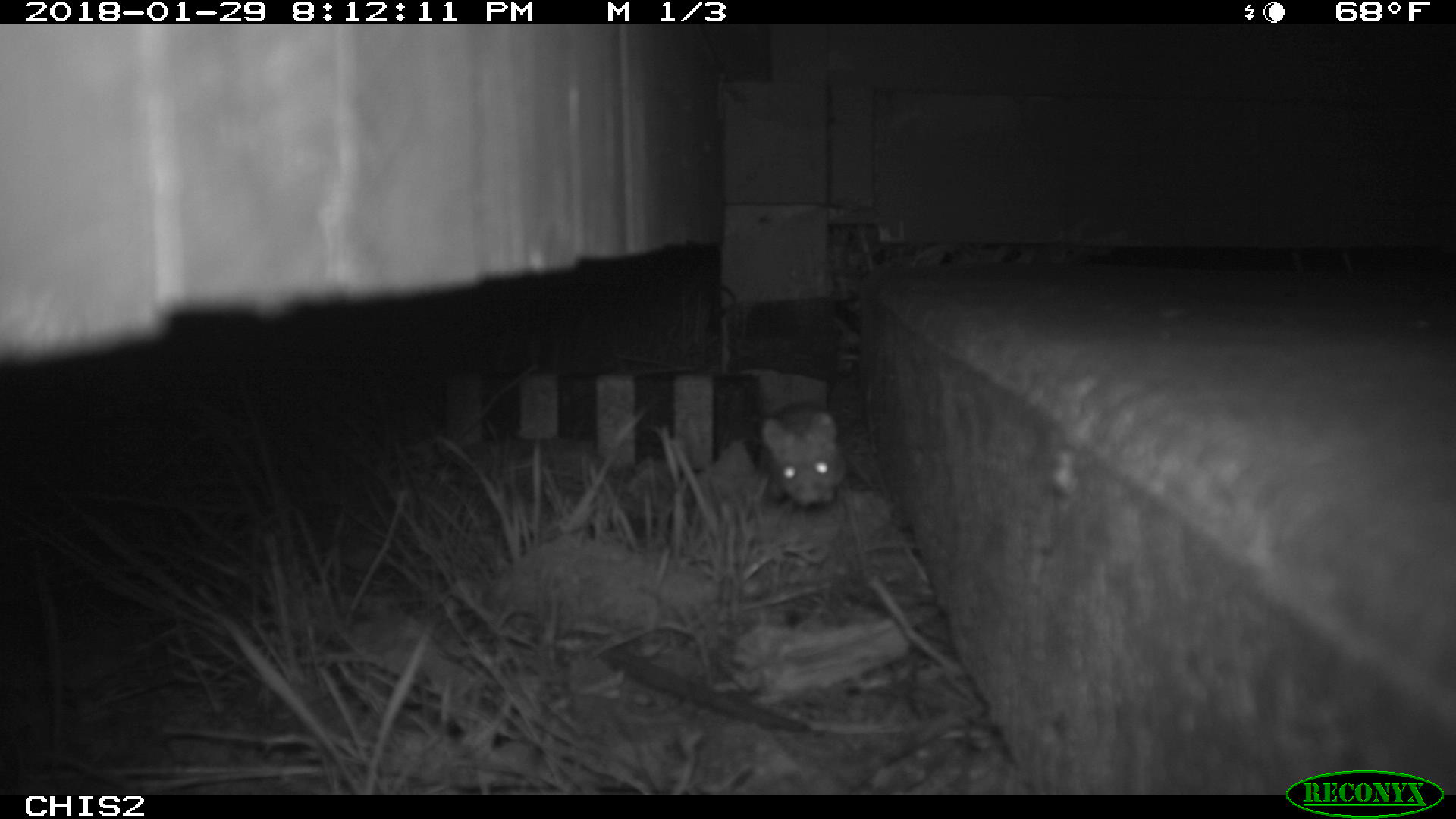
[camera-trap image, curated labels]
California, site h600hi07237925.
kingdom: Animalia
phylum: Chordata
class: Mammalia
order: Rodentia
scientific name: Rodentia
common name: rodent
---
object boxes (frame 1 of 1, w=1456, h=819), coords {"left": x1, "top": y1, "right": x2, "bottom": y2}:
rodent: {"left": 759, "top": 399, "right": 846, "bottom": 508}